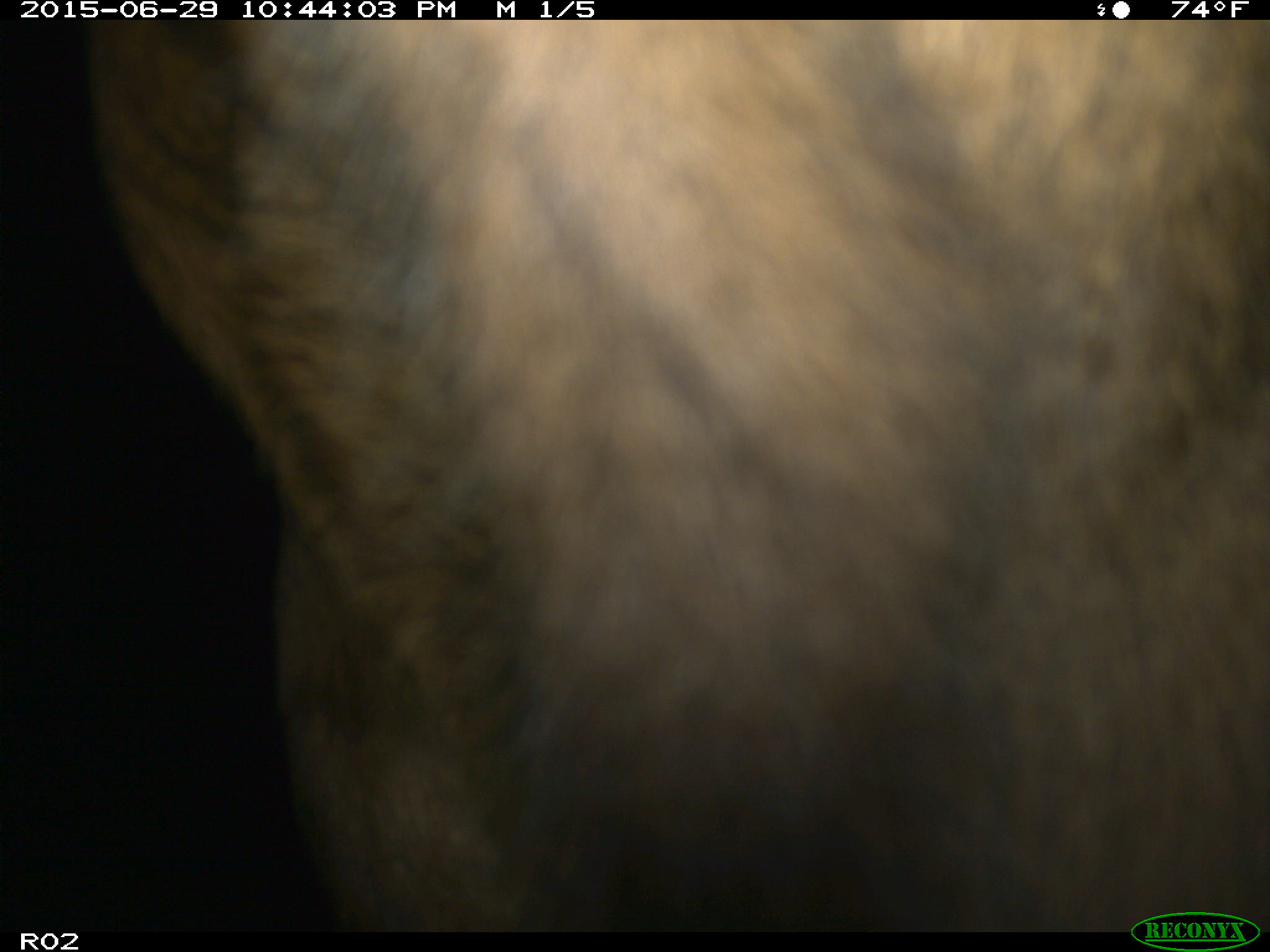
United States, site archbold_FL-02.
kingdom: Animalia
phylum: Chordata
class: Mammalia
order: Artiodactyla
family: Bovidae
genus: Bos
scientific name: Bos taurus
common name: domestic cow